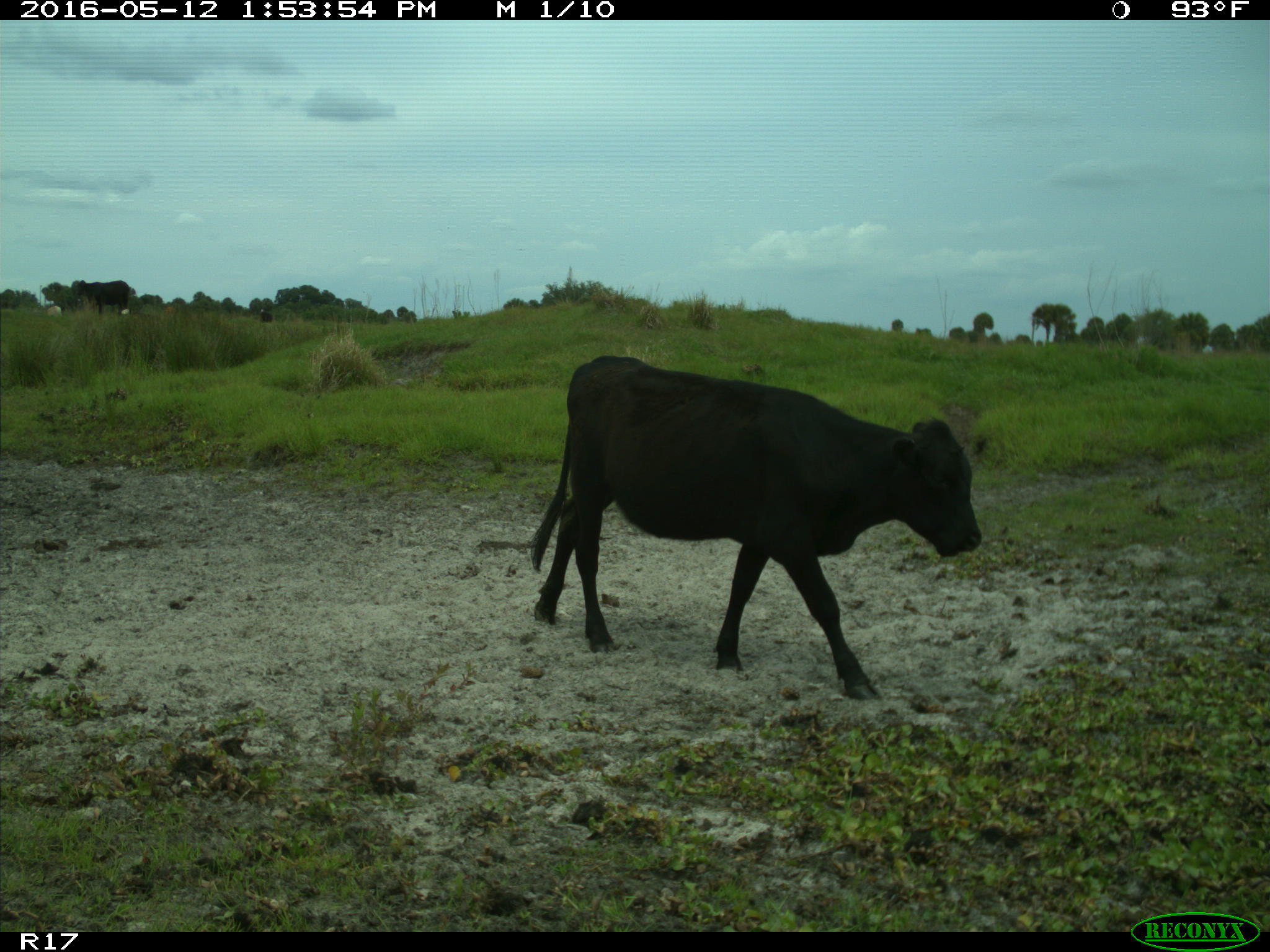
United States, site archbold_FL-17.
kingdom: Animalia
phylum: Chordata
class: Mammalia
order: Artiodactyla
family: Bovidae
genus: Bos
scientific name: Bos taurus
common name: domestic cow